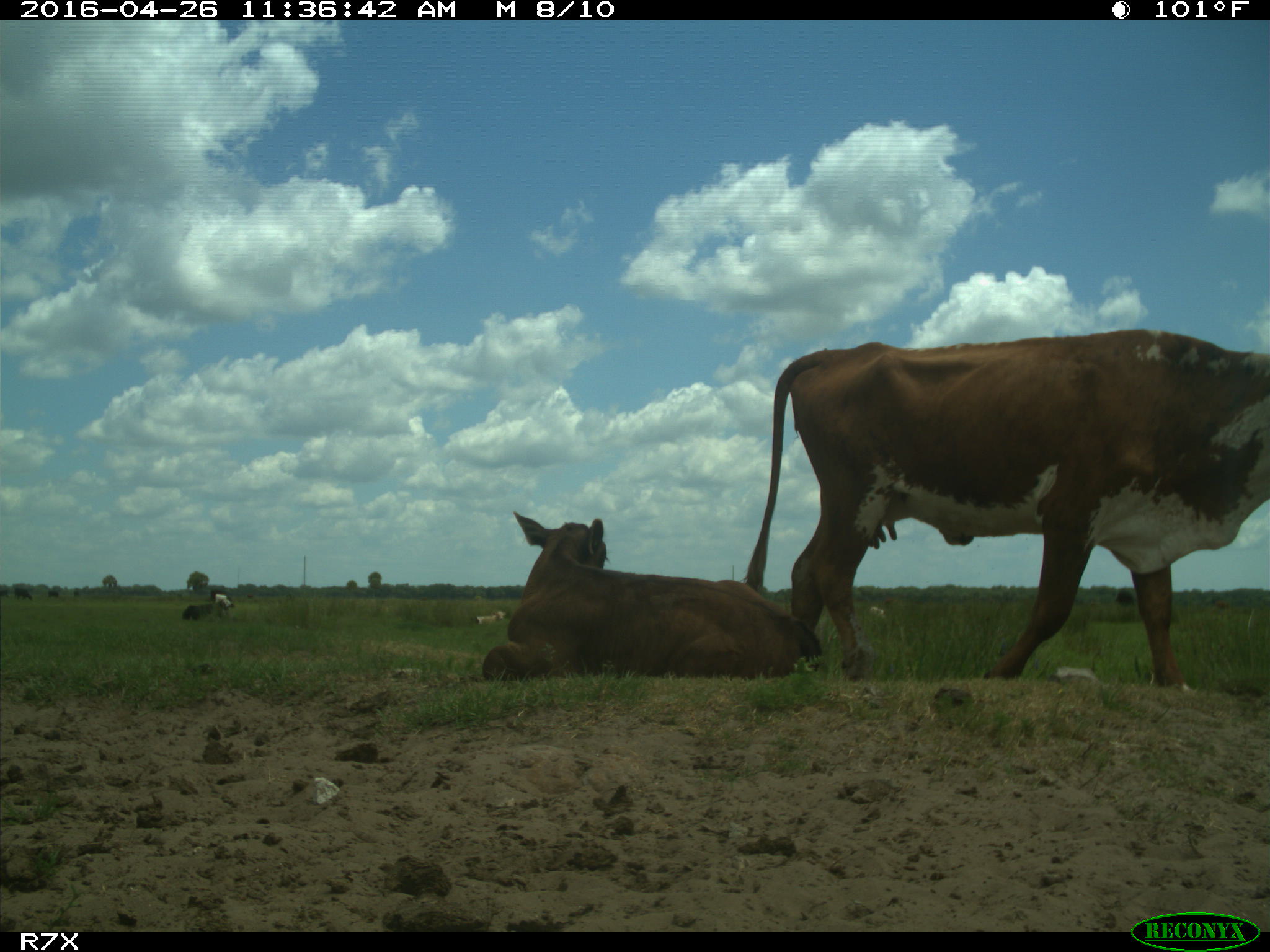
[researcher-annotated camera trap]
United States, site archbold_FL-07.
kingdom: Animalia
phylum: Chordata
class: Mammalia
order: Artiodactyla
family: Bovidae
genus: Bos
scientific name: Bos taurus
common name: domestic cow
Bos taurus (domestic cow).